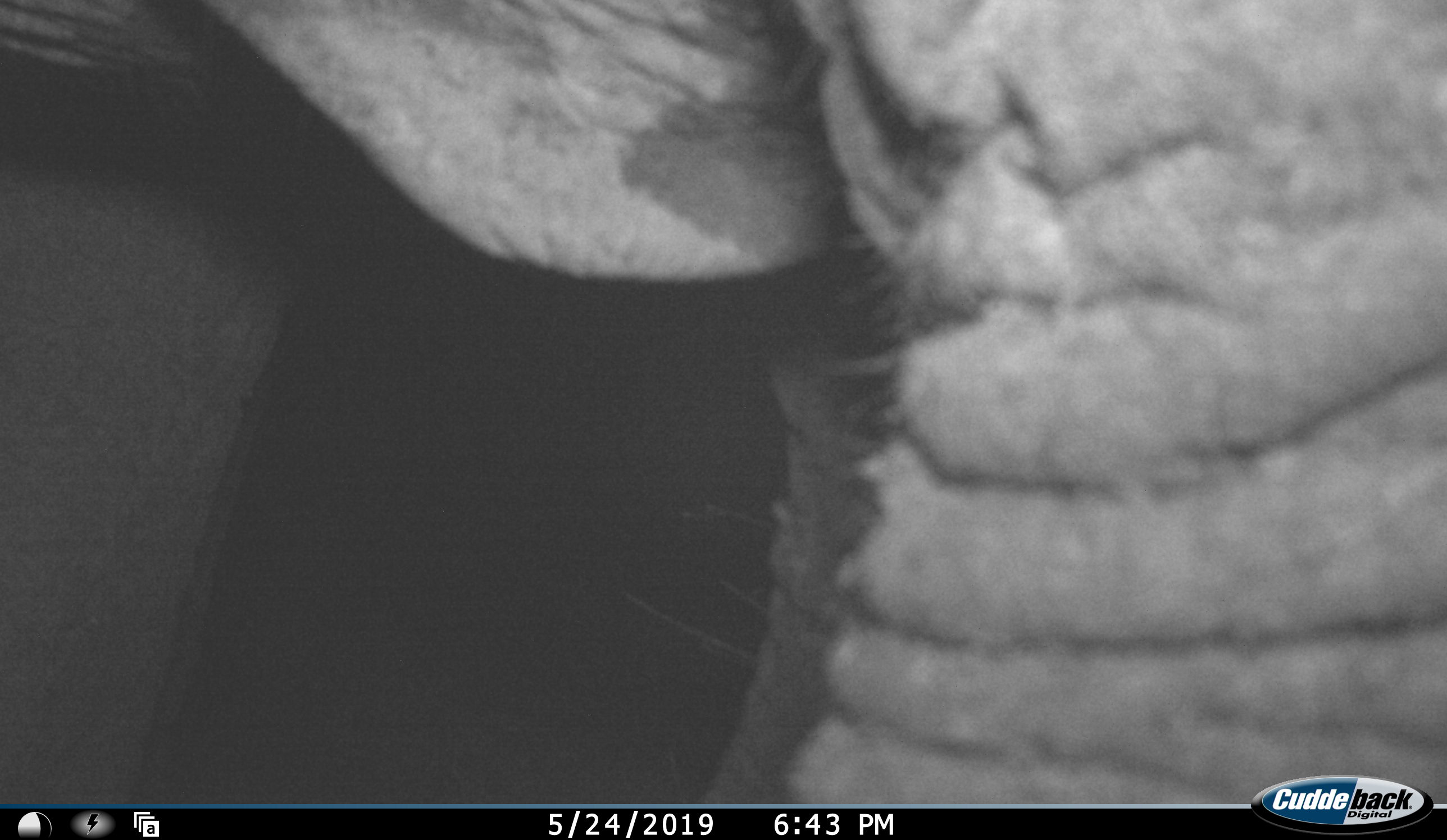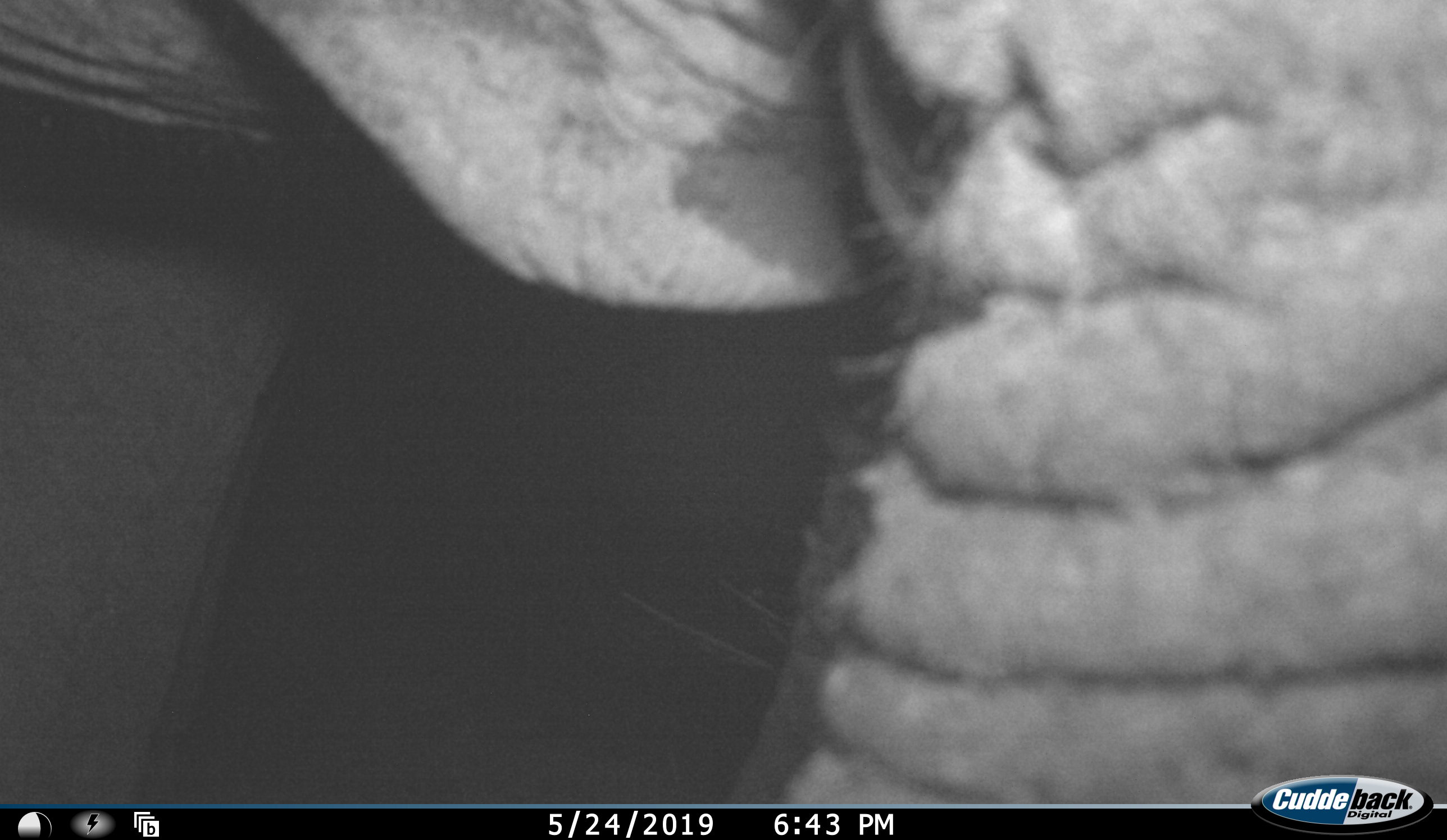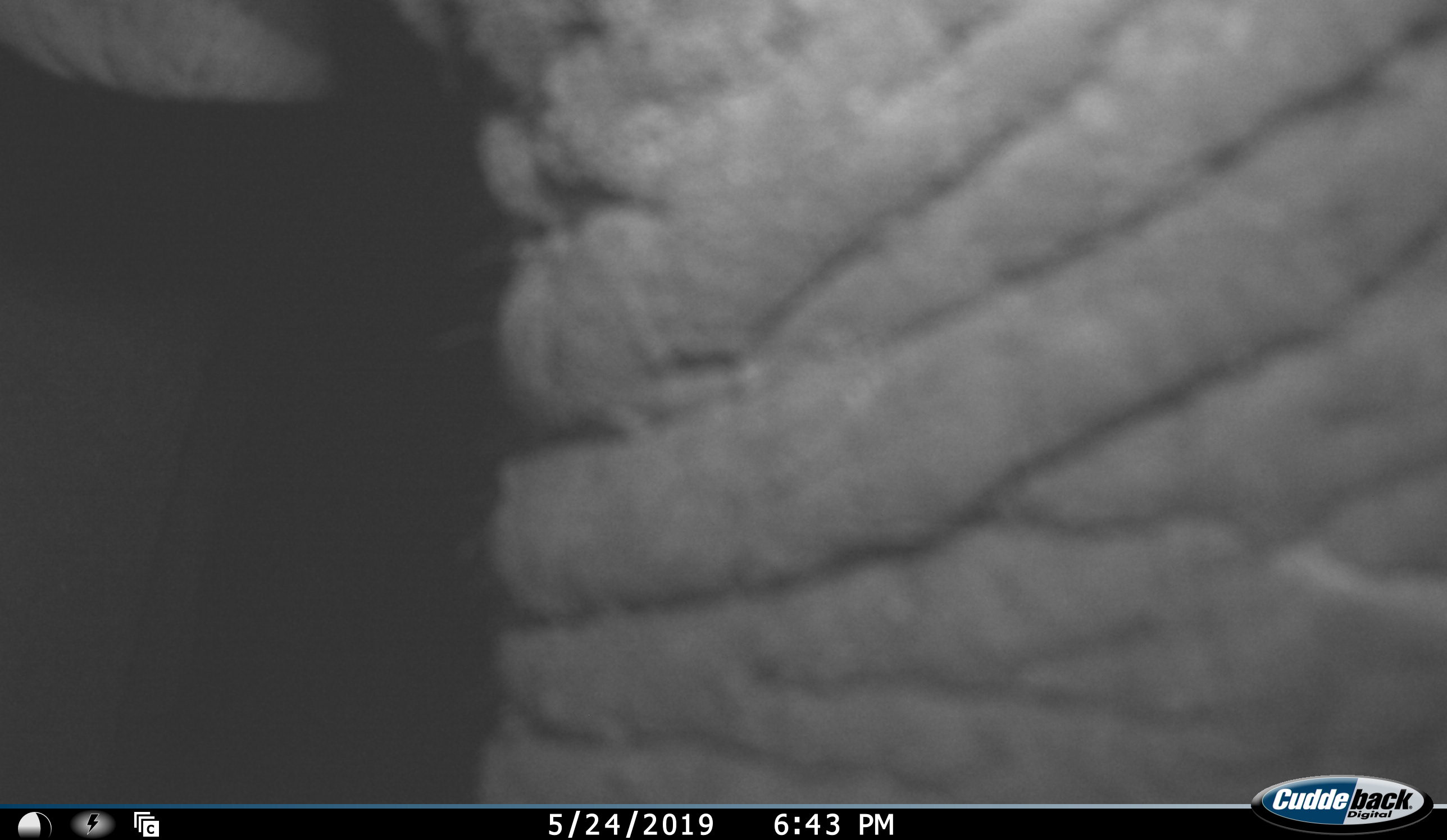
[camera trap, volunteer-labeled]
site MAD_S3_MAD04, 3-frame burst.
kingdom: Animalia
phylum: Chordata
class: Mammalia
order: Proboscidea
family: Elephantidae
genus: Loxodonta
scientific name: Loxodonta africana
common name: african bush elephant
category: elephant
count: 1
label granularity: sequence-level